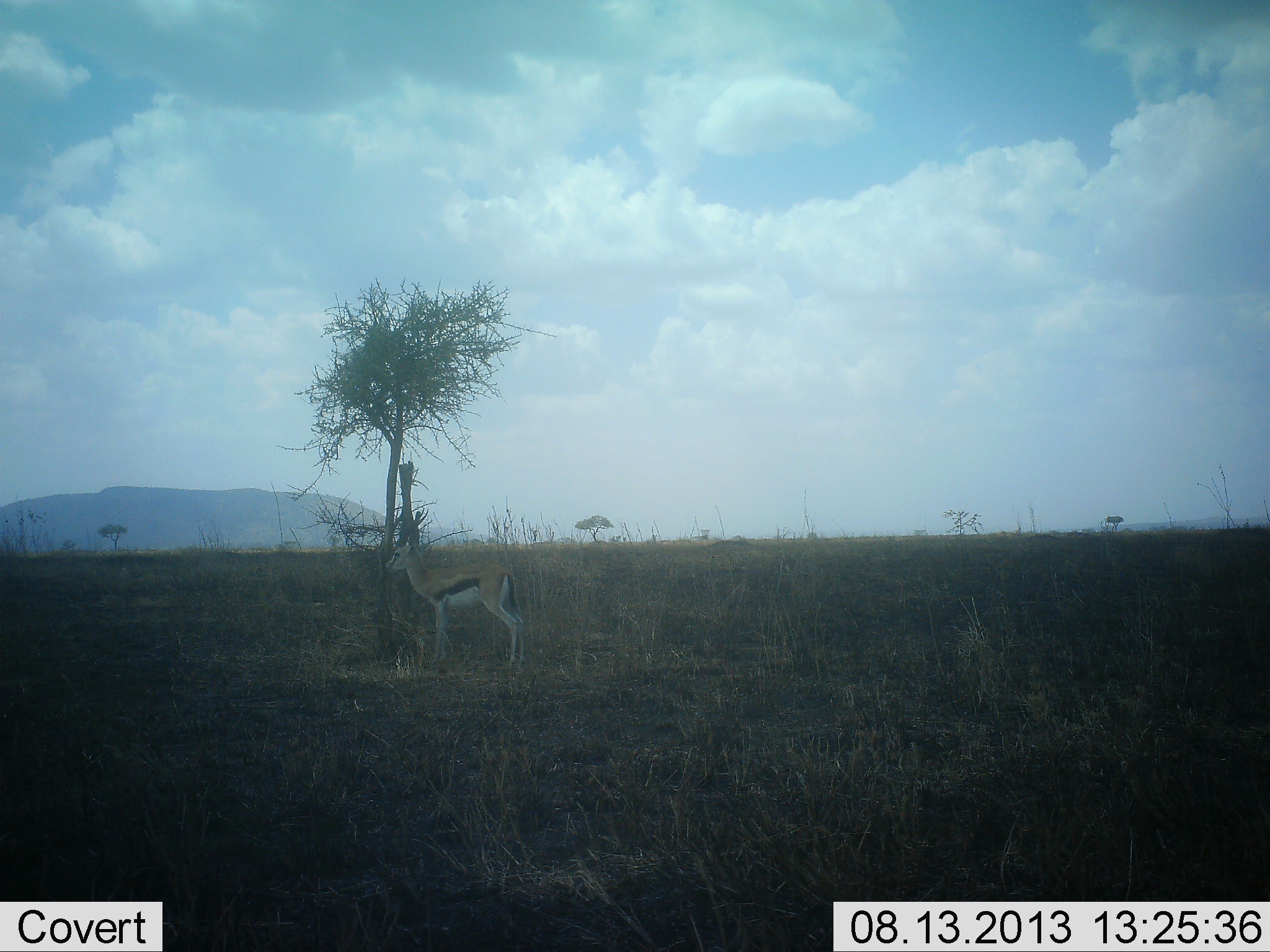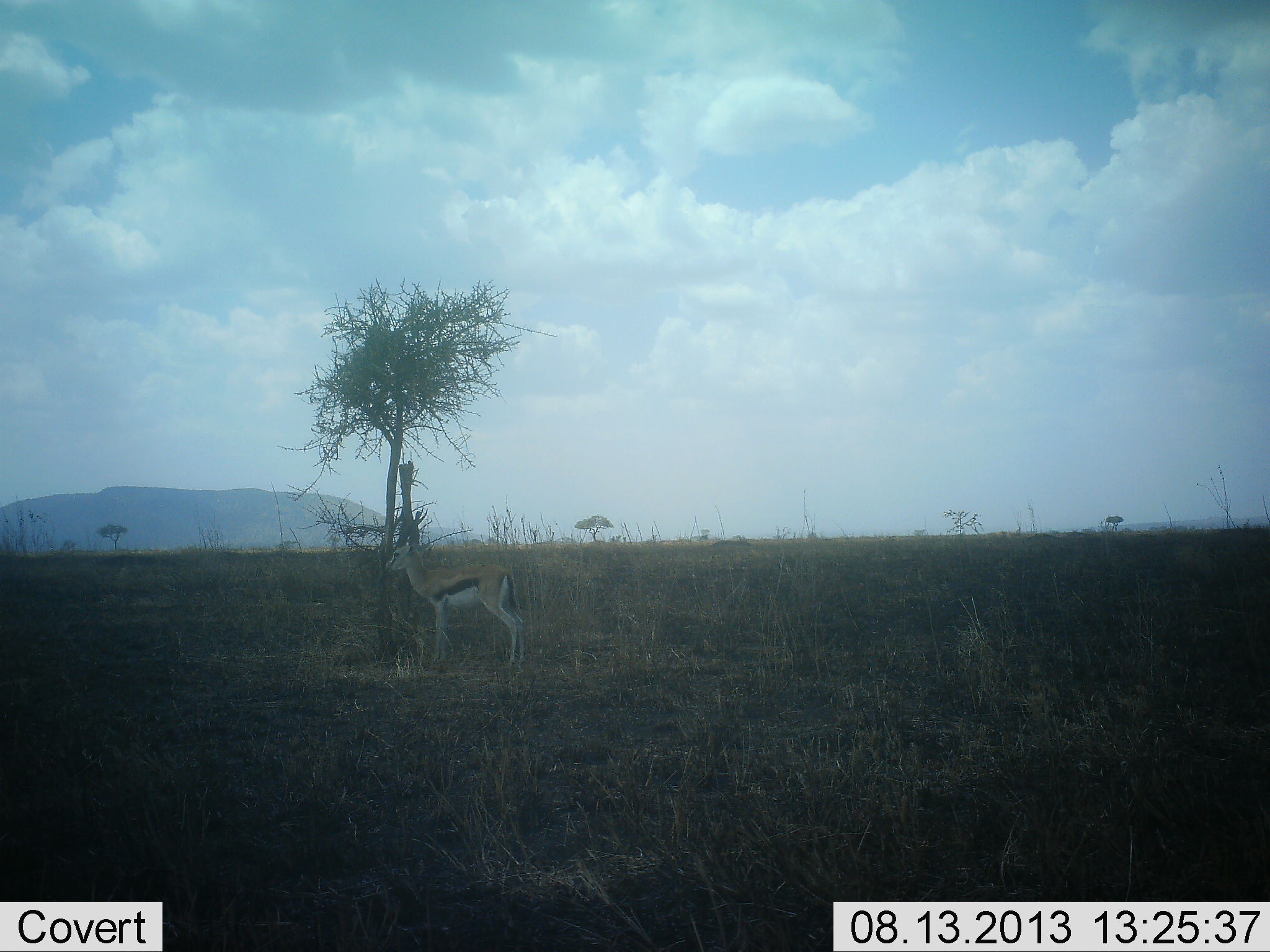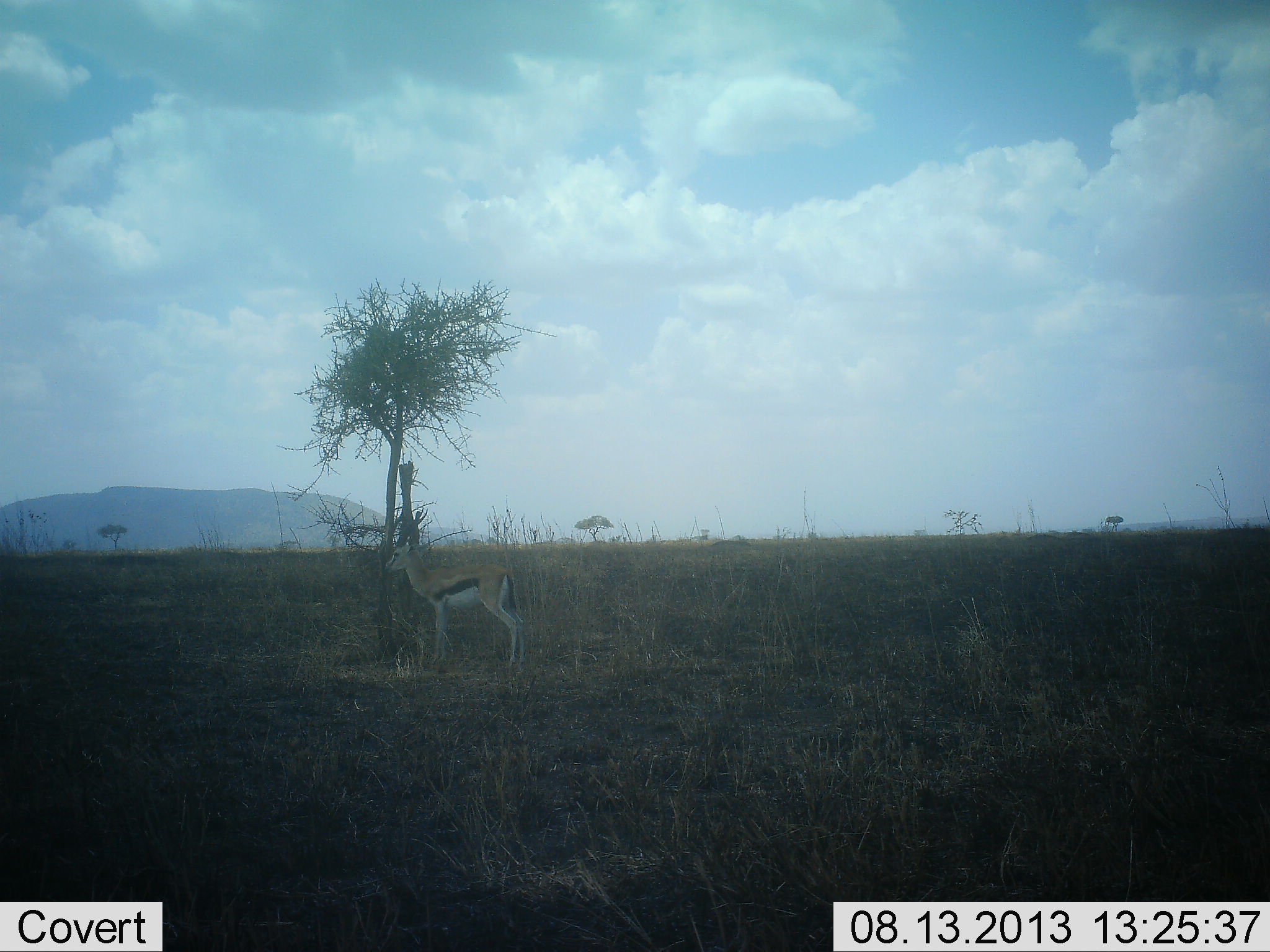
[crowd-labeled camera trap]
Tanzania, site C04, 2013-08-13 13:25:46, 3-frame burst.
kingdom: Animalia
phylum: Chordata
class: Mammalia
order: Artiodactyla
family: Bovidae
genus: Eudorcas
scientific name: Eudorcas thomsonii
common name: thomson's gazelle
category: gazellethomsons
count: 1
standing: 100%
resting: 0%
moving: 0%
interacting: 0%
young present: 10%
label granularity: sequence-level